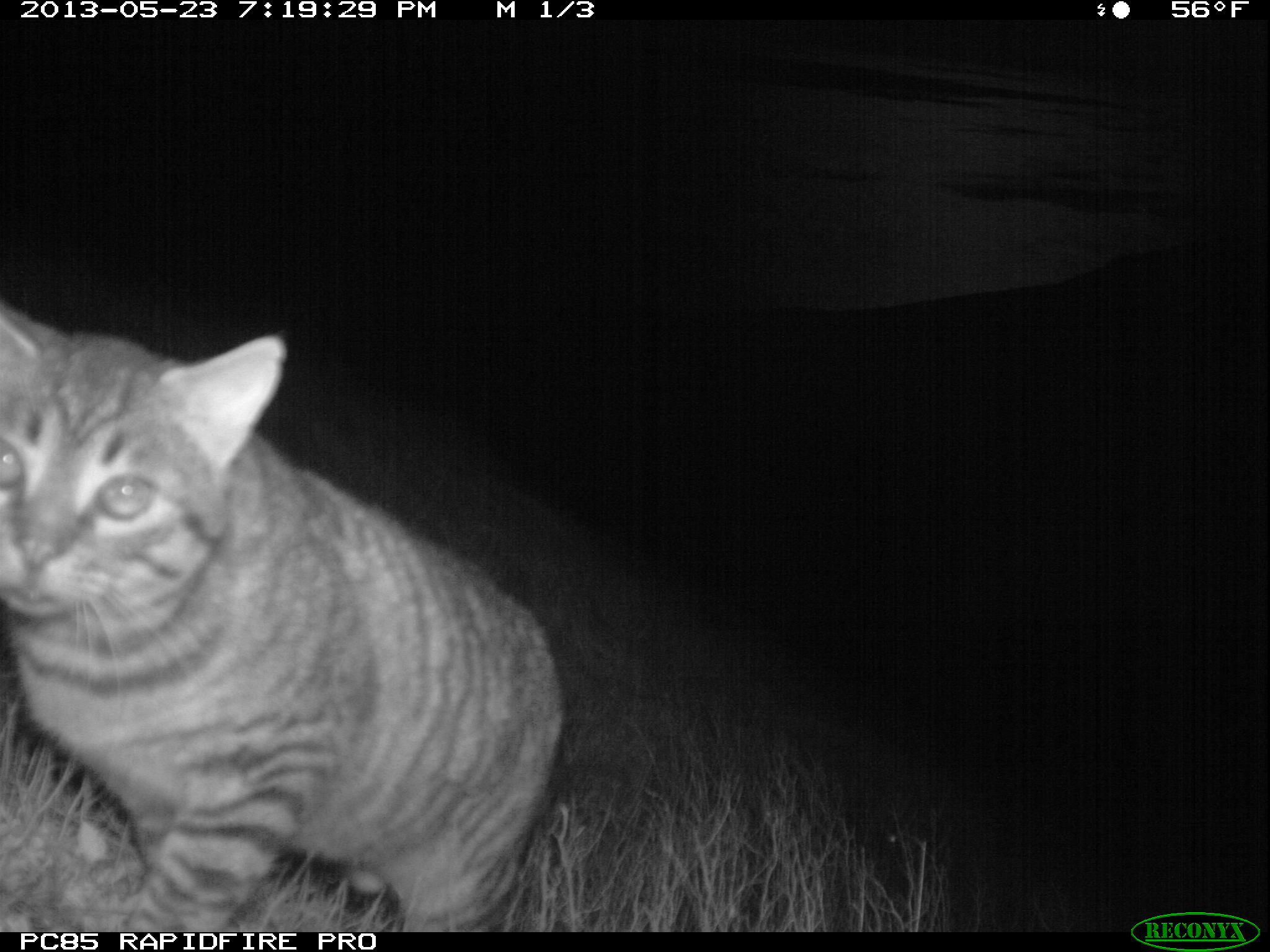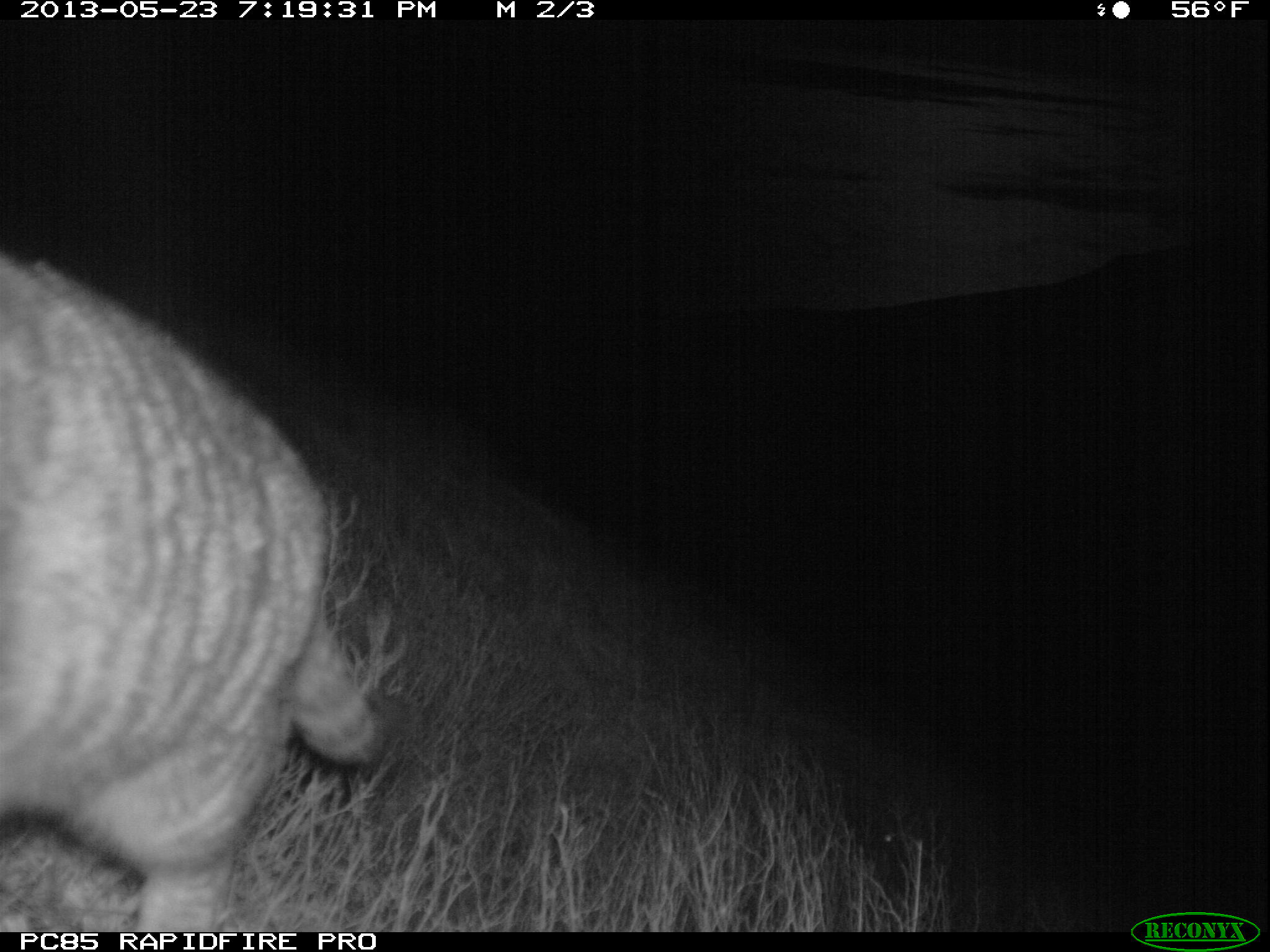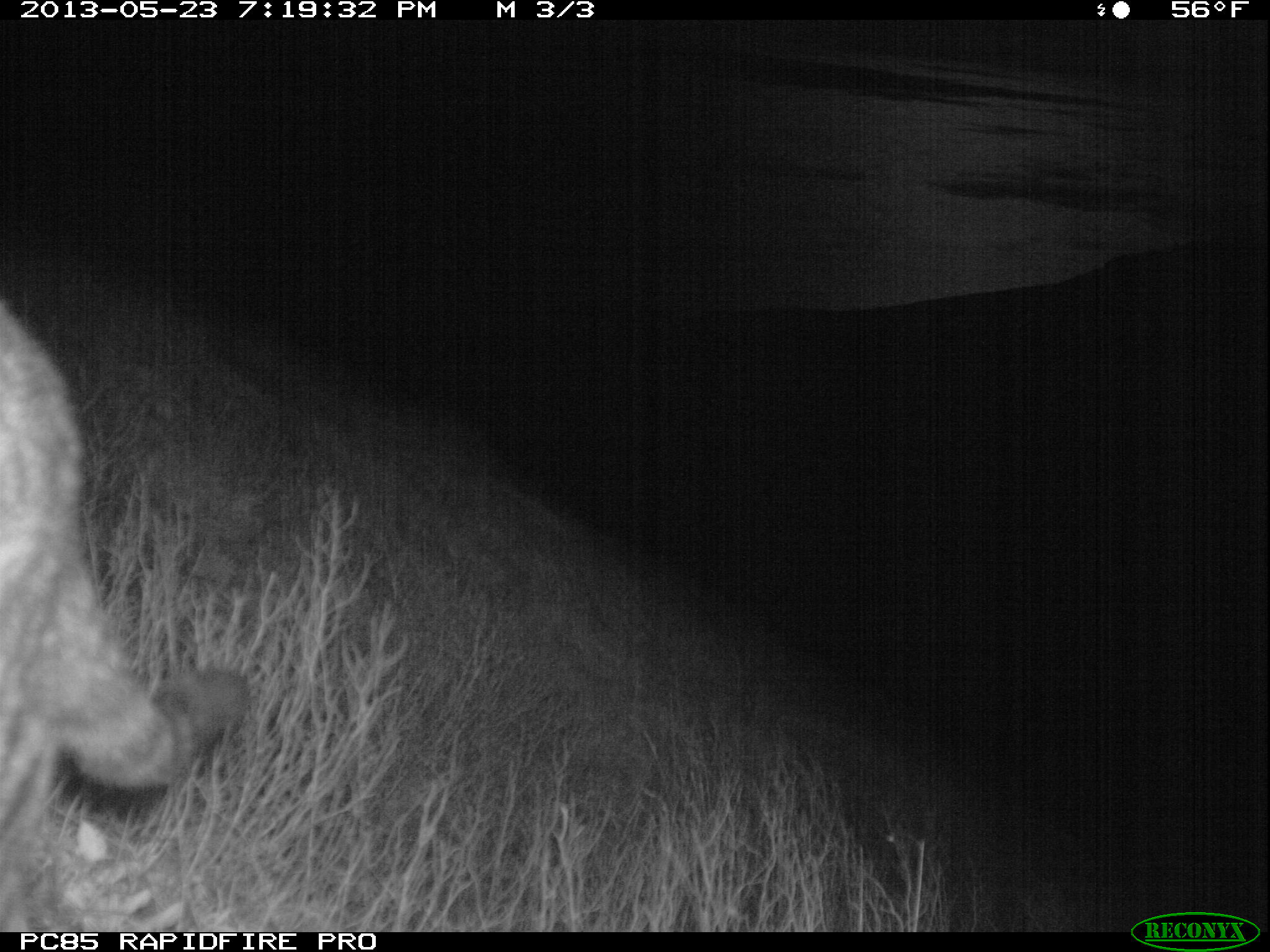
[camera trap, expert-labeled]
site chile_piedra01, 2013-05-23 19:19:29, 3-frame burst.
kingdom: Animalia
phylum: Chordata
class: Mammalia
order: Carnivora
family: Felidae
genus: Felis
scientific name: Felis catus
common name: cat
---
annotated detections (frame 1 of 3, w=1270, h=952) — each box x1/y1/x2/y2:
cat: 0/288/564/930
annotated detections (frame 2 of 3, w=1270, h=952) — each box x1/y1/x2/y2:
cat: 0/242/407/936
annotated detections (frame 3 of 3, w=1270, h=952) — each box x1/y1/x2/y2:
cat: 0/263/247/909